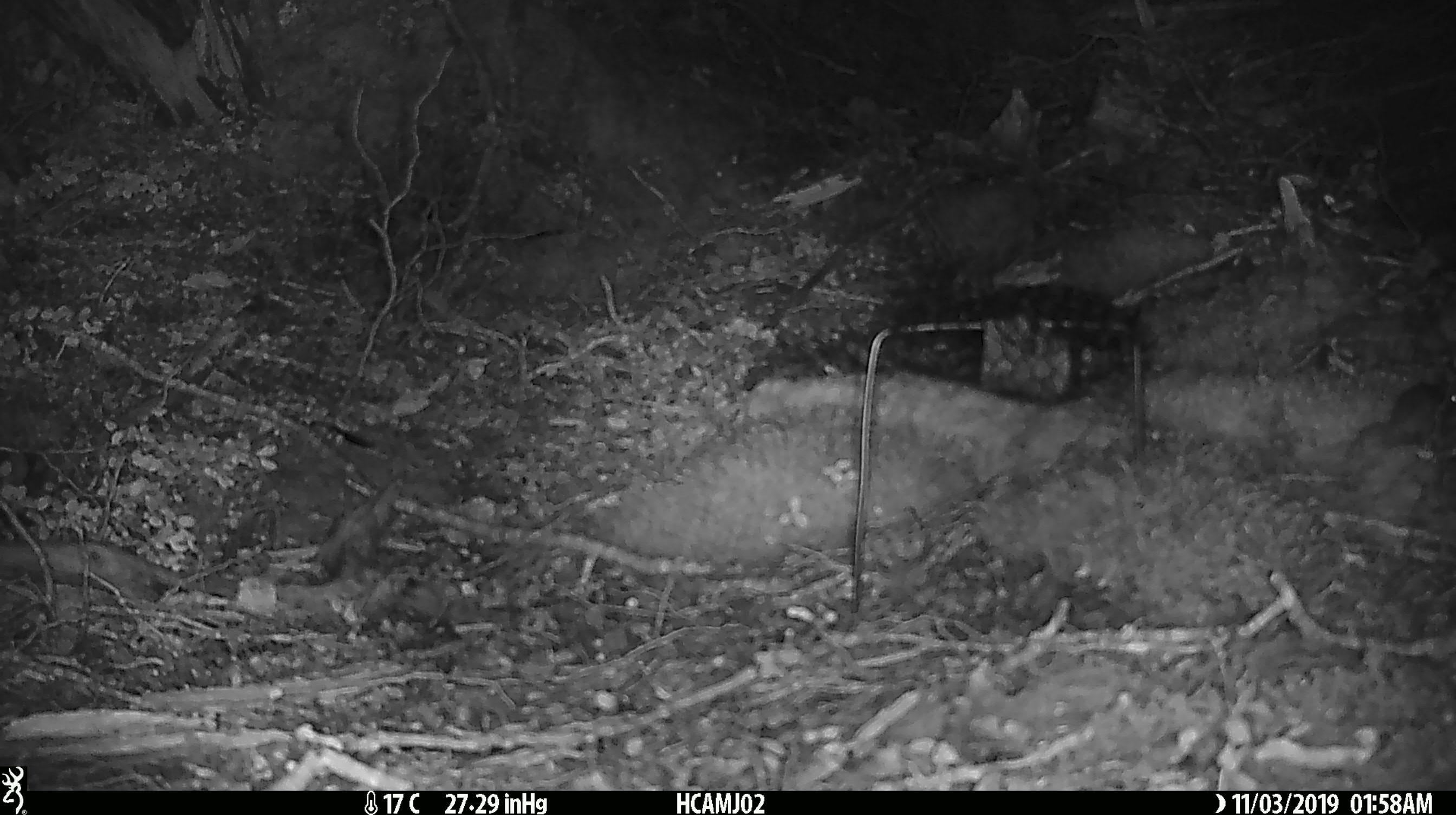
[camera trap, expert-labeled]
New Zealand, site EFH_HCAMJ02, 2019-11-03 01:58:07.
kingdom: Animalia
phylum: Chordata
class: Mammalia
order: Rodentia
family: Muridae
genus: Mus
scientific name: Mus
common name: mouse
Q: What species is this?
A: Mouse (Mus).